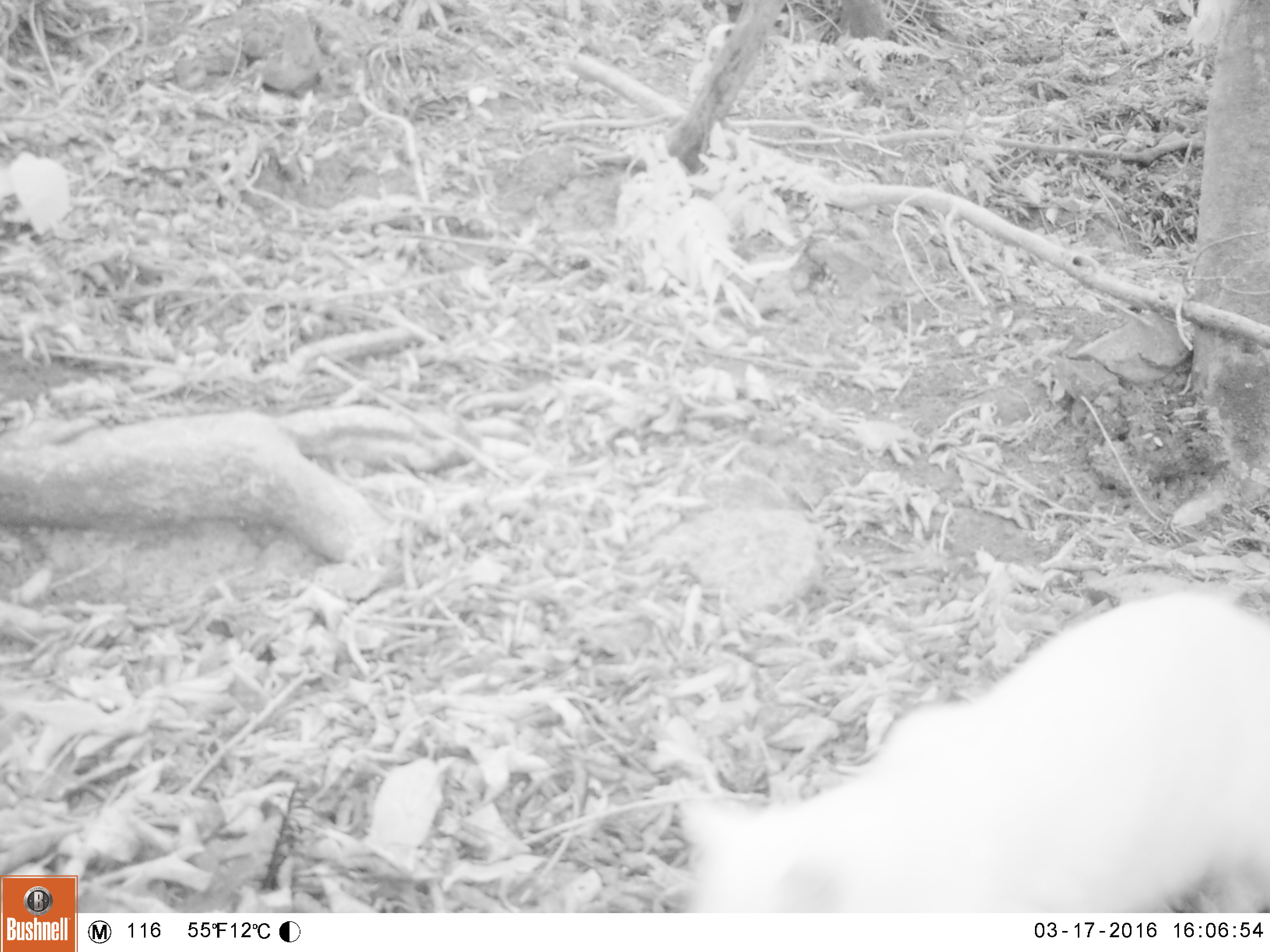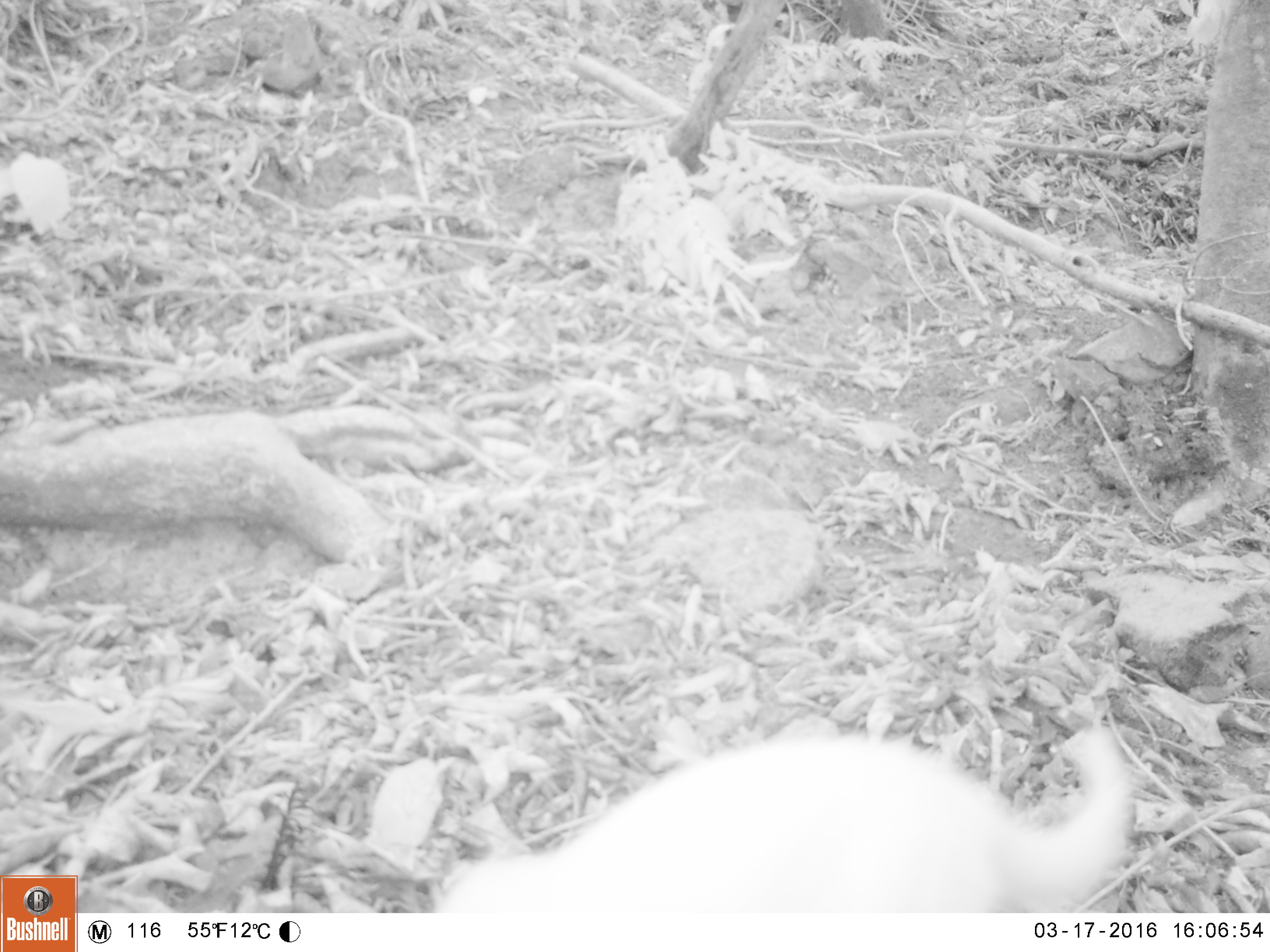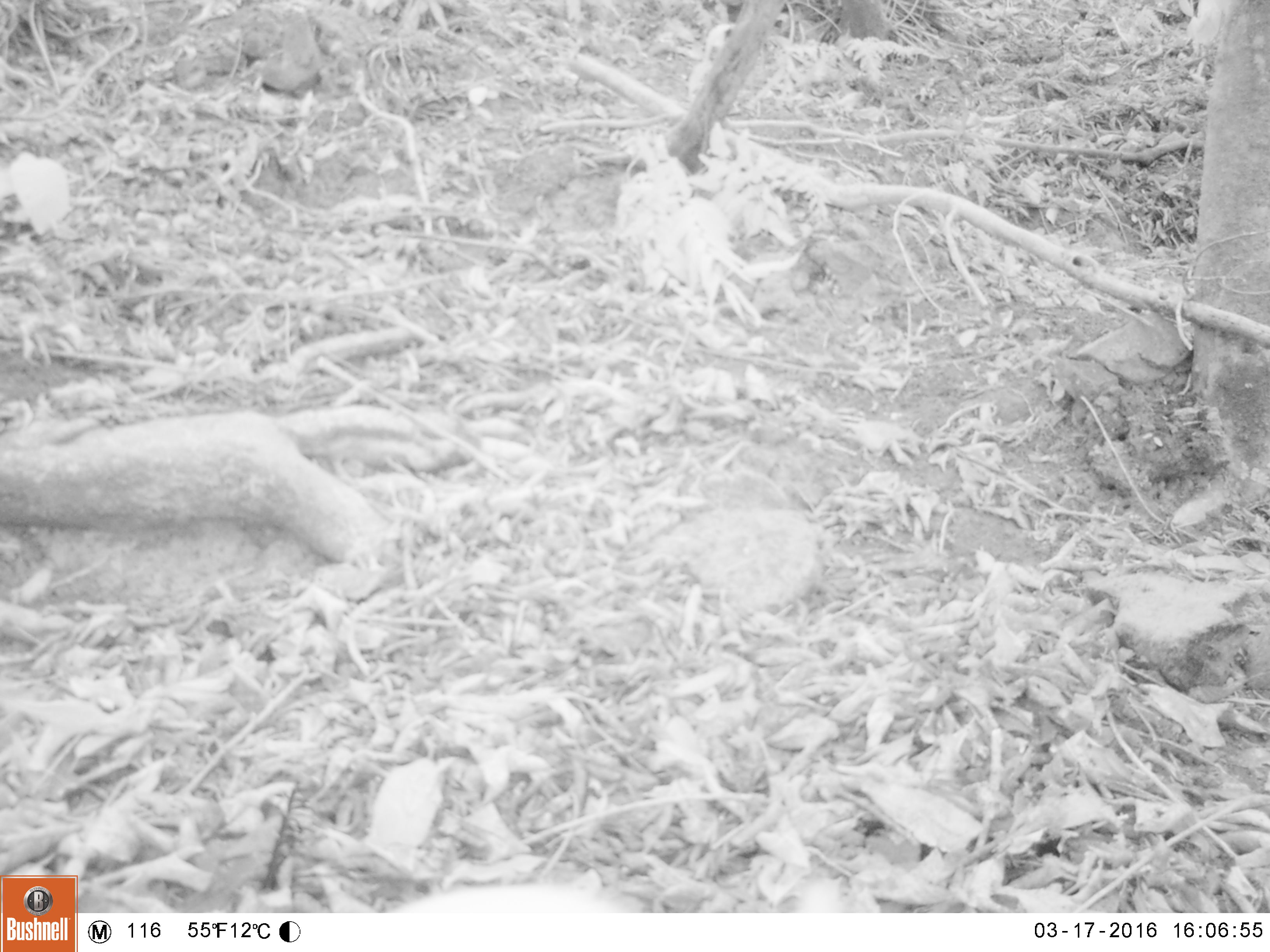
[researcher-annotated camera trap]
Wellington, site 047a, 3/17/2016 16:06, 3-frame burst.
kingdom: Animalia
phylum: Chordata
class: Mammalia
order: Carnivora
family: Felidae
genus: Felis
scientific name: Felis catus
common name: cat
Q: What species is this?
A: Cat (Felis catus).